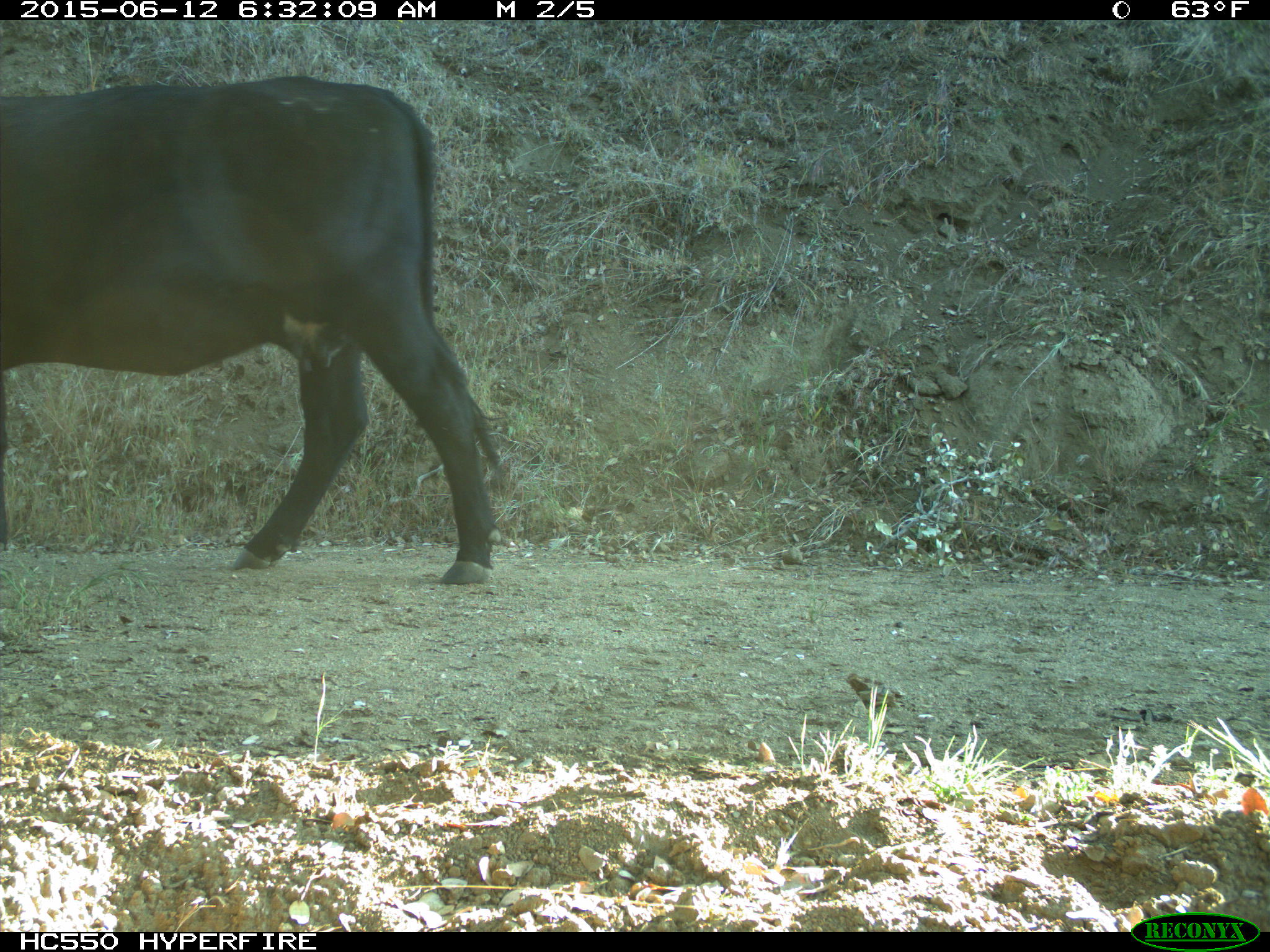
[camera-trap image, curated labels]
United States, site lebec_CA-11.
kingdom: Animalia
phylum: Chordata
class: Mammalia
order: Artiodactyla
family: Bovidae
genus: Bos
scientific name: Bos taurus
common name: domestic cow